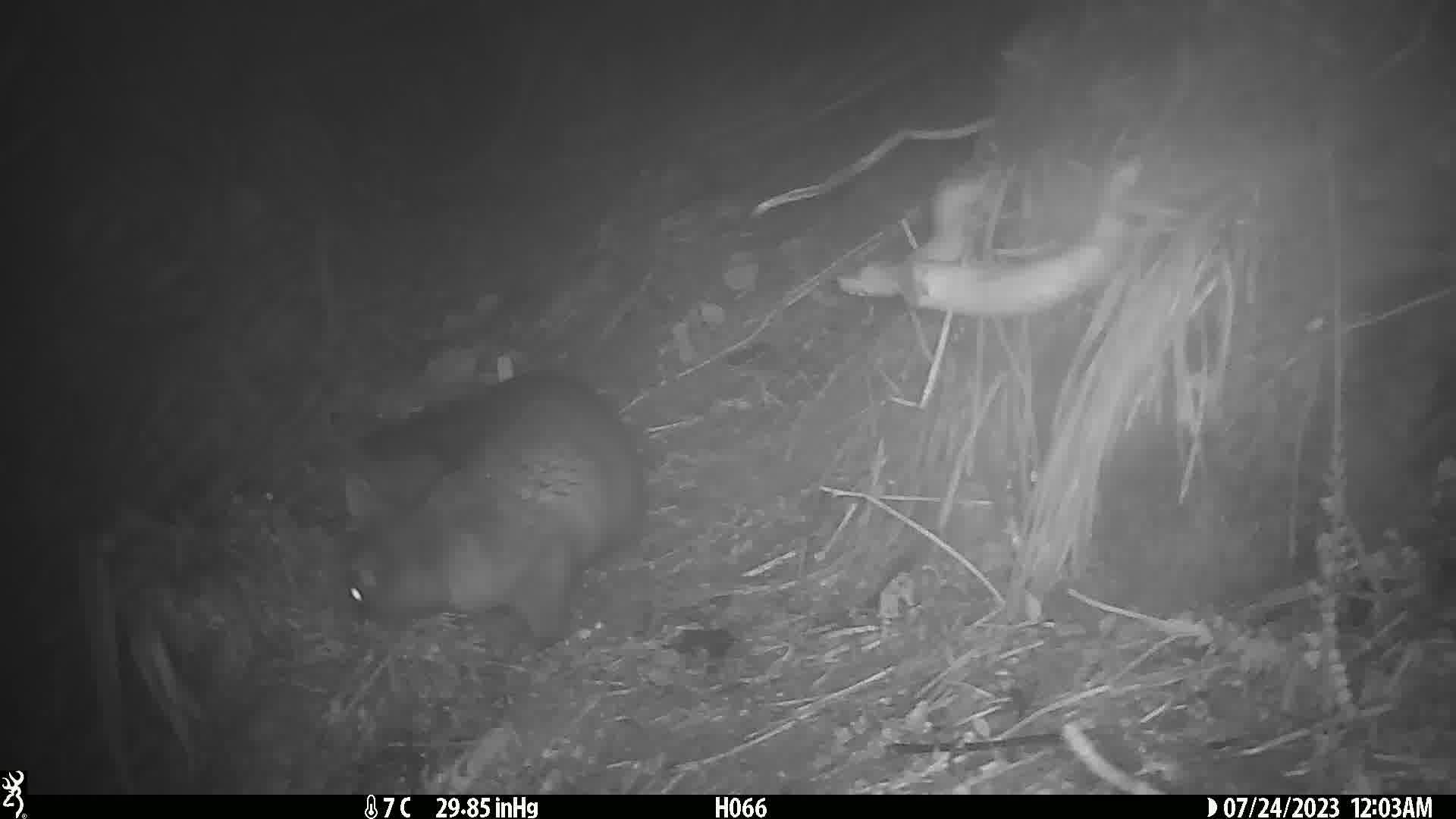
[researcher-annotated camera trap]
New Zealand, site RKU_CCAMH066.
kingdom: Animalia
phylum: Chordata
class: Mammalia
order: Diprotodontia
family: Phalangeridae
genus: Trichosurus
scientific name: Trichosurus vulpecula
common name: common brushtail possum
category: possum